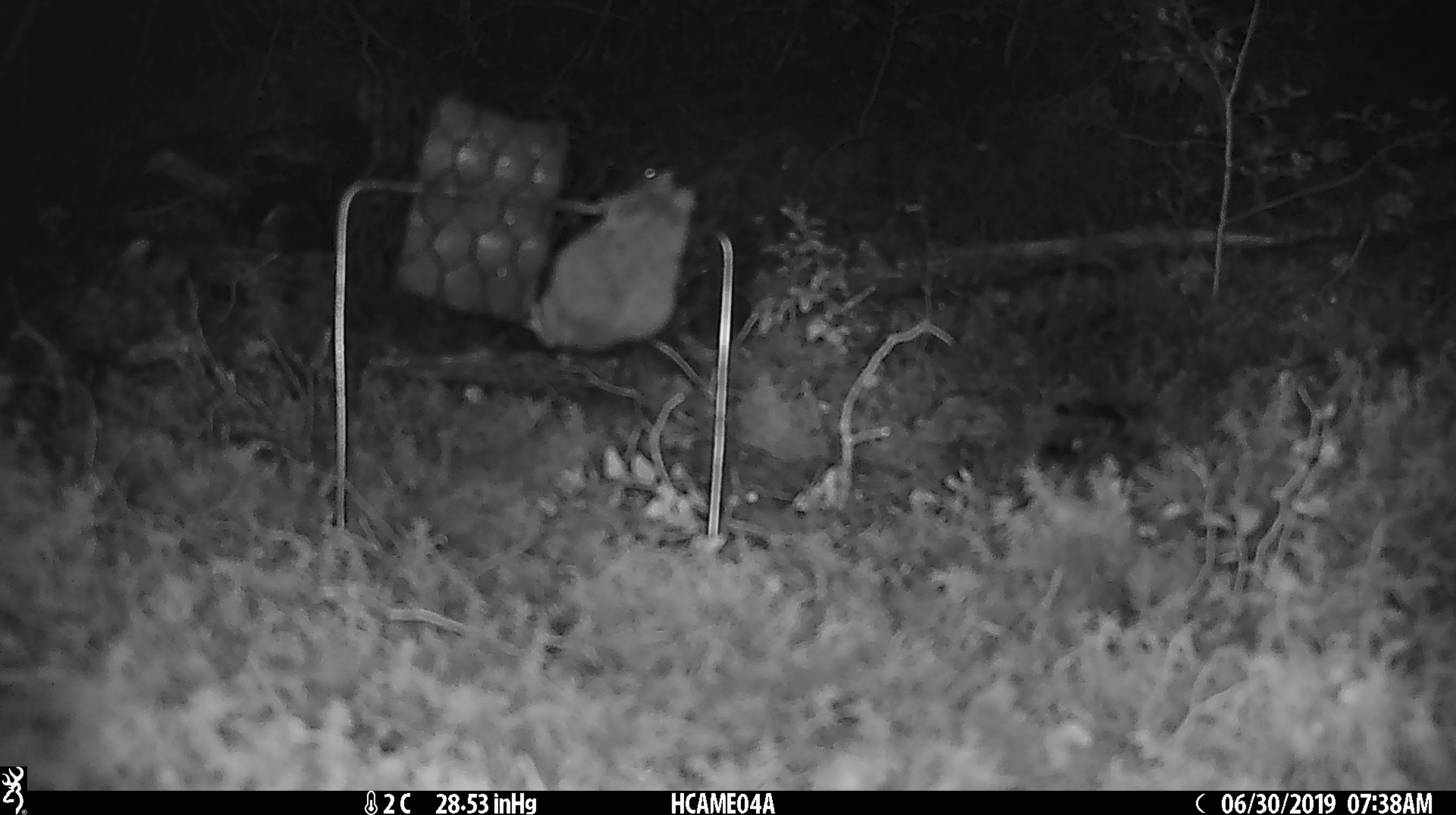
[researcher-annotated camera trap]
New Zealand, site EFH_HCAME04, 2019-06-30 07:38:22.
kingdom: Animalia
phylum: Chordata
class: Mammalia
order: Rodentia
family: Muridae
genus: Mus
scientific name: Mus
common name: mouse